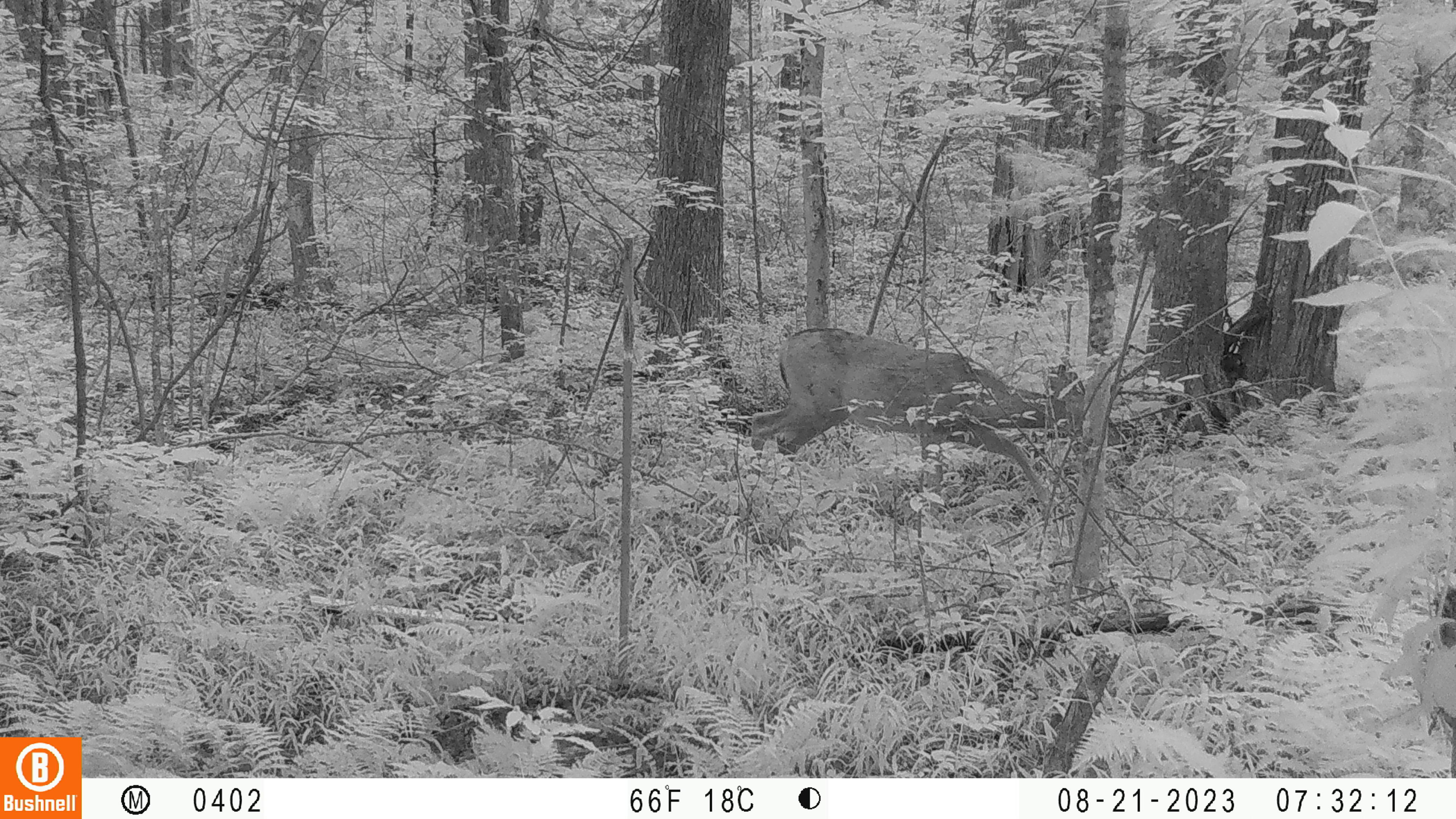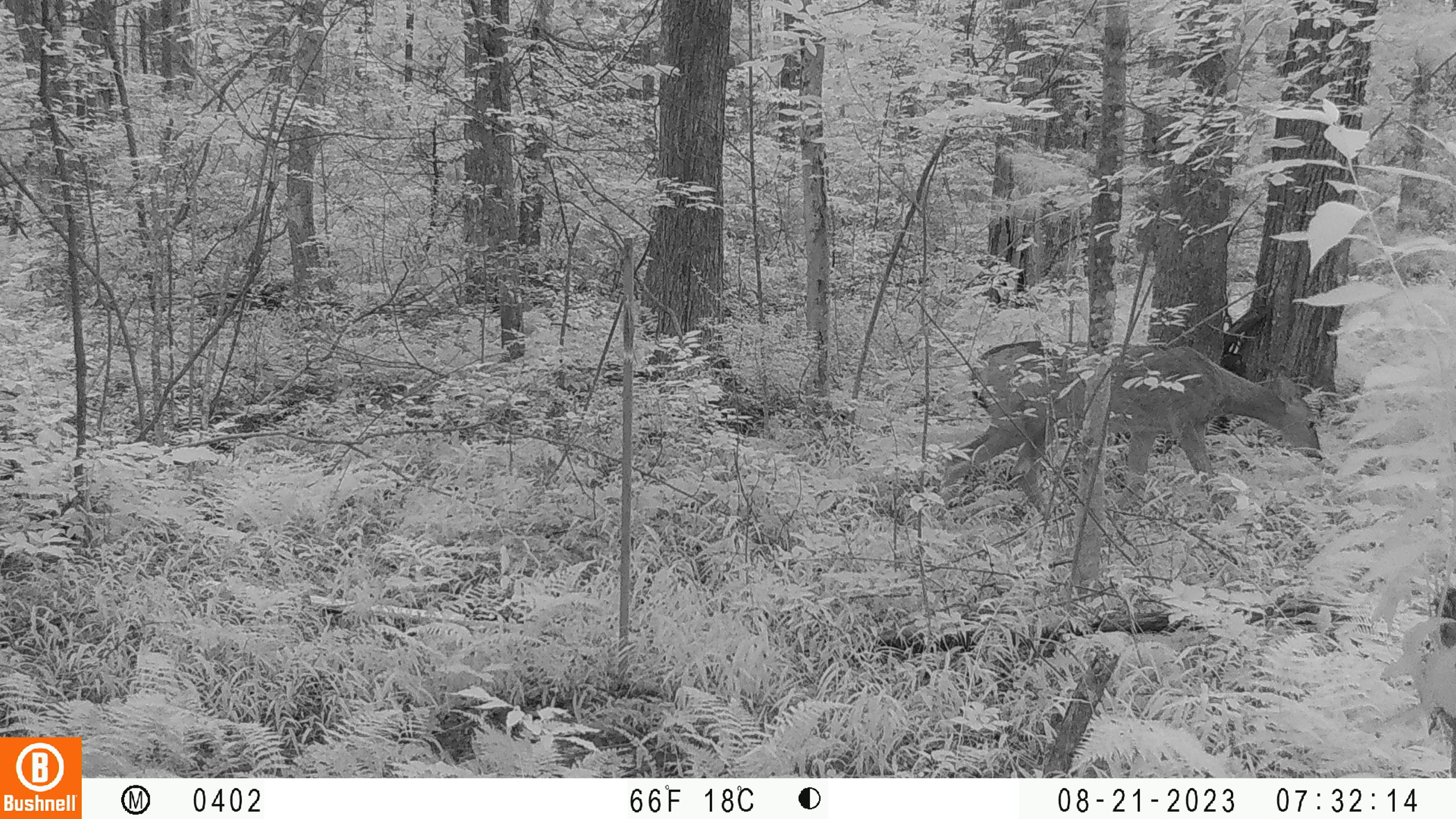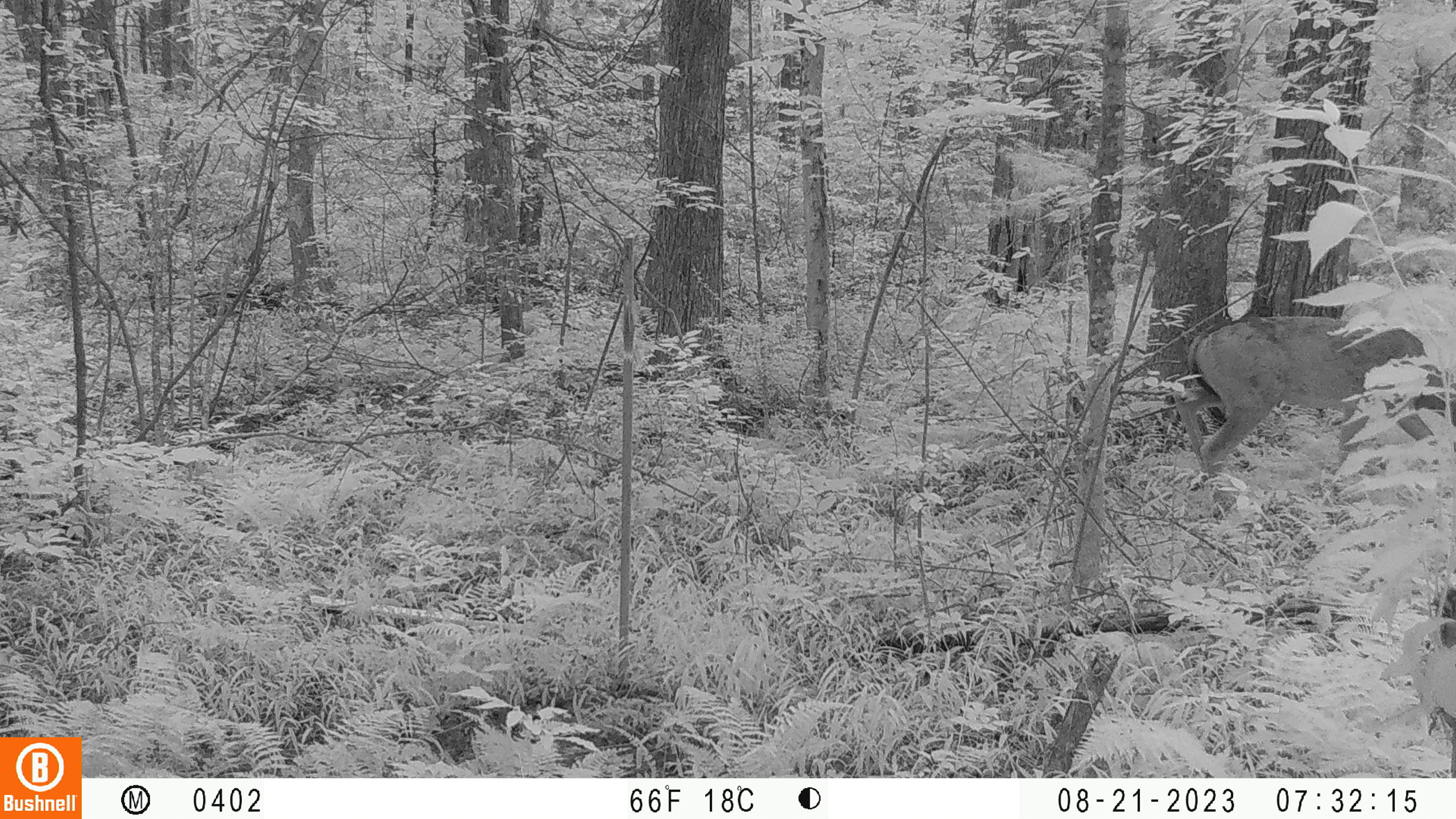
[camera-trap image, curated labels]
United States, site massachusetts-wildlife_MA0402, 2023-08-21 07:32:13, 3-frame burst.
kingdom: Animalia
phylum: Chordata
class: Mammalia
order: Artiodactyla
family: Cervidae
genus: Odocoileus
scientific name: Odocoileus virginianus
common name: white-tailed deer